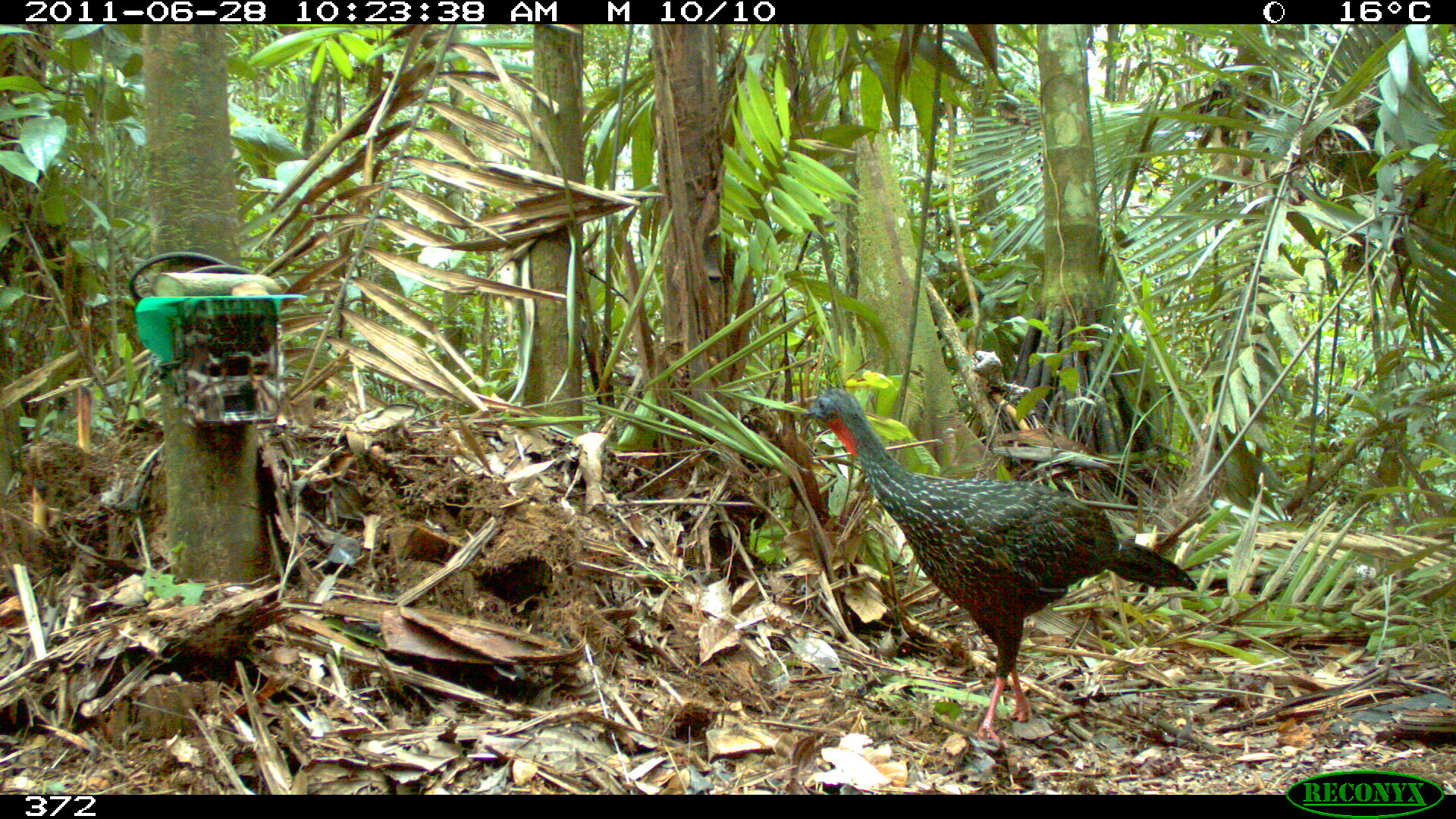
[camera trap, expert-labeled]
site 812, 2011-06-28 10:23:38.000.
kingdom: Animalia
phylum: Chordata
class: Aves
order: Galliformes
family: Cracidae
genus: Penelope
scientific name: Penelope jacquacu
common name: spix's guan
Penelope jacquacu (spix's guan).